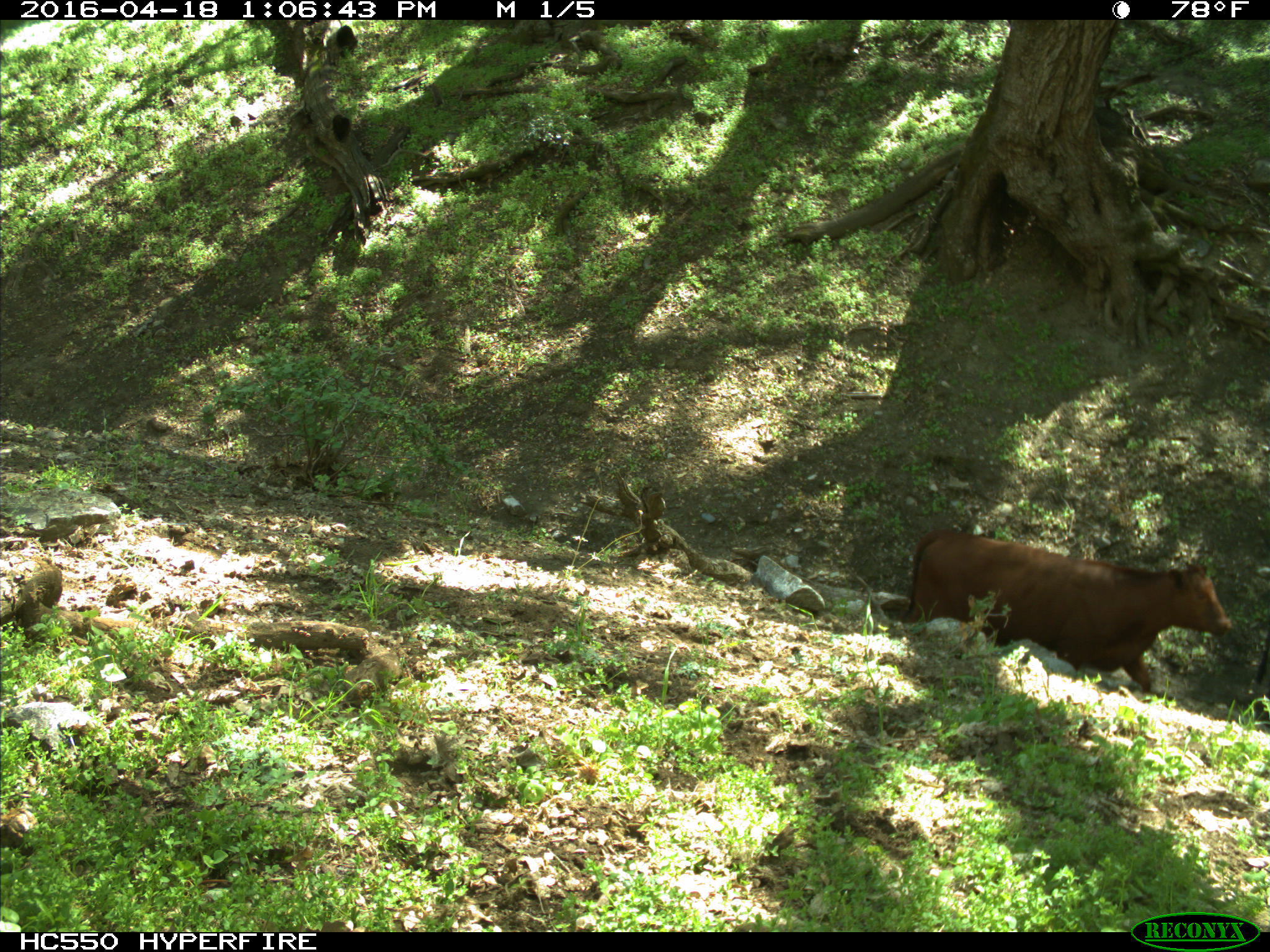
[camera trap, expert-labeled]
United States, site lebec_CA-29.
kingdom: Animalia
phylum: Chordata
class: Mammalia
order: Artiodactyla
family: Bovidae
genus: Bos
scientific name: Bos taurus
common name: domestic cow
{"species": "Bos taurus (domestic cow)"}